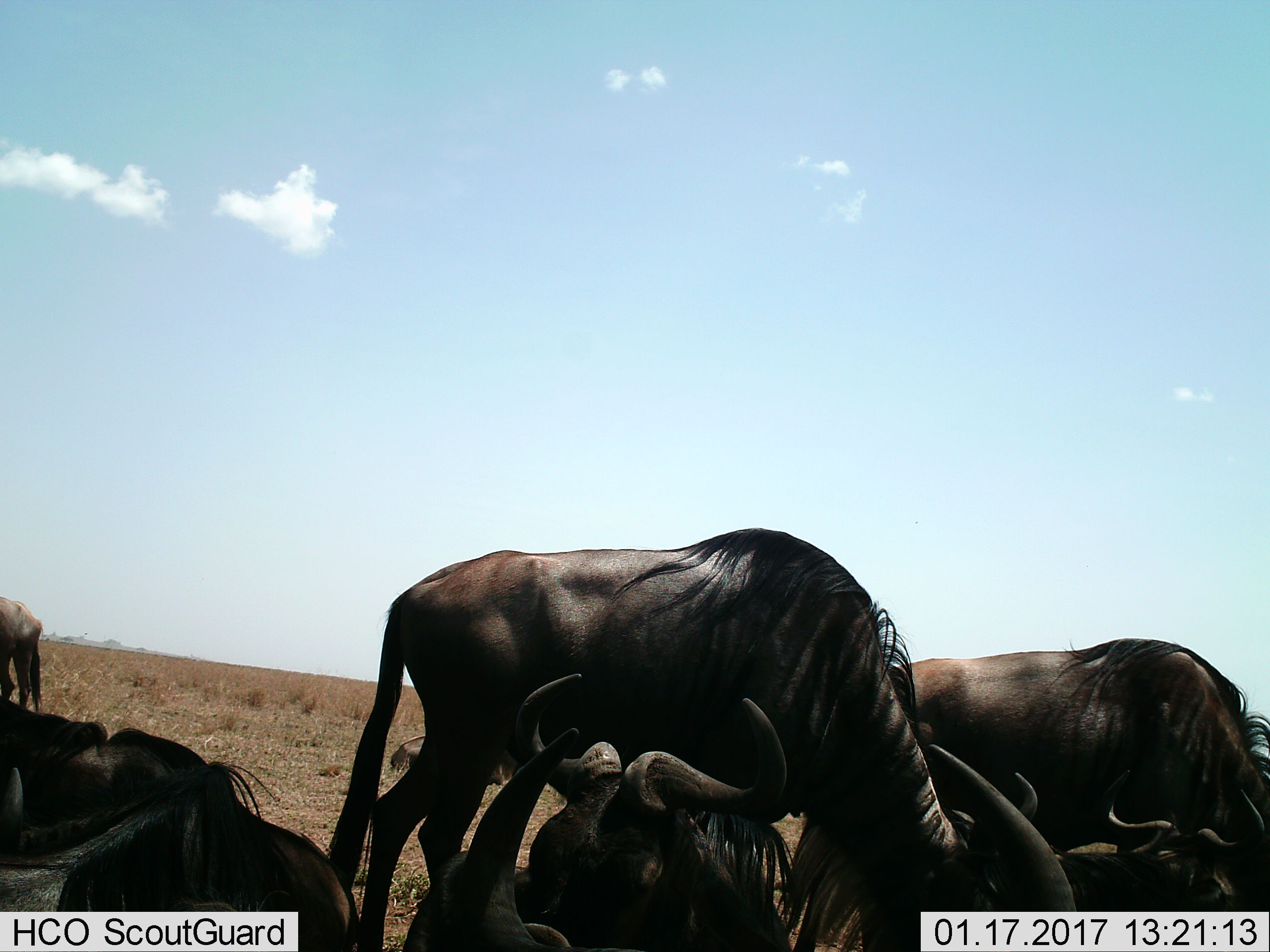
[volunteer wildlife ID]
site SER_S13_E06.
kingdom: Animalia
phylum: Chordata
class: Mammalia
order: Artiodactyla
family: Bovidae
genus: Connochaetes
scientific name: Connochaetes taurinus taurinus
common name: blue wildebeest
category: wildebeestblue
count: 7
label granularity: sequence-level